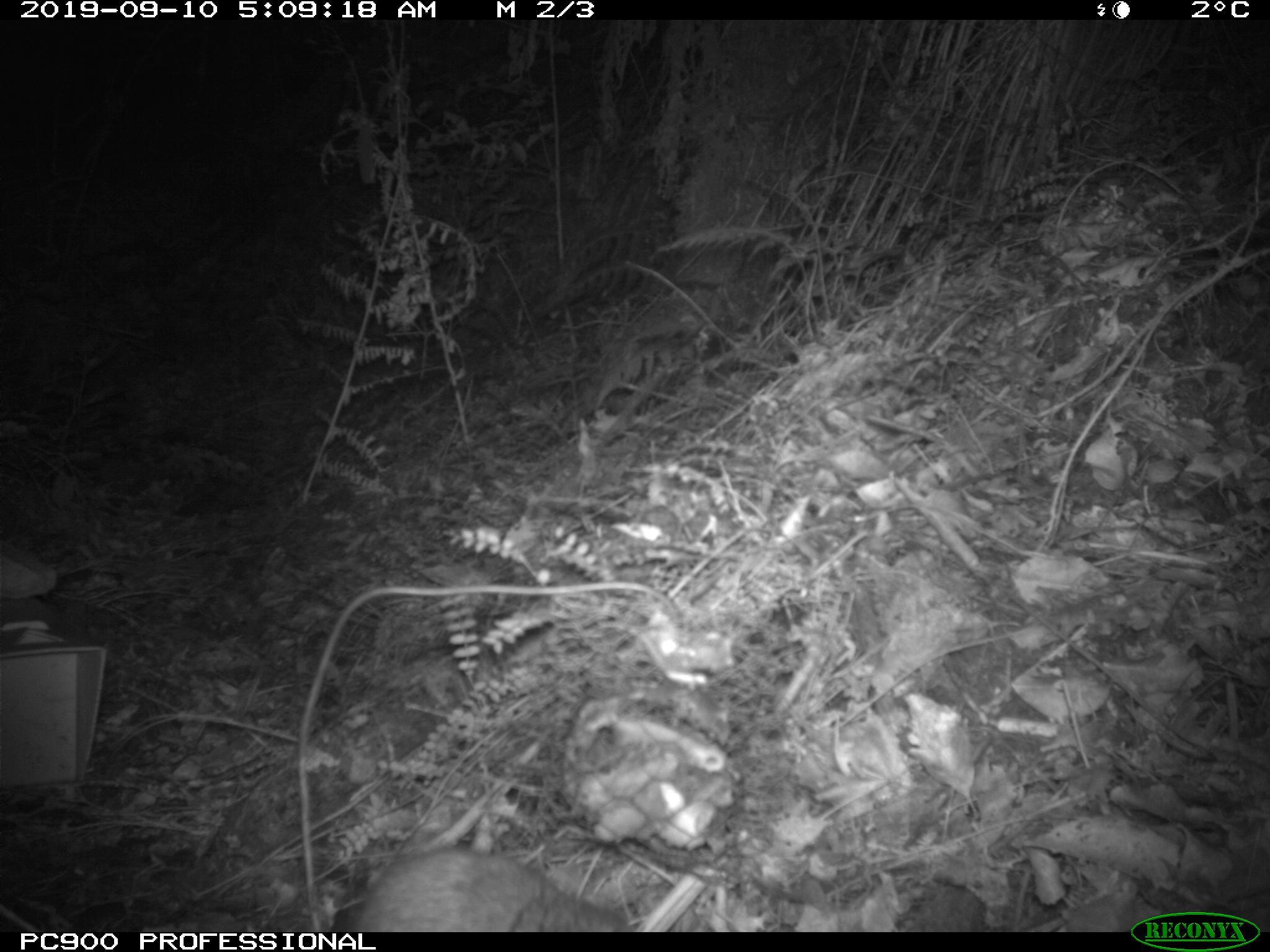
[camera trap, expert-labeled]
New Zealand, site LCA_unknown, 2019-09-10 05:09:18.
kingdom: Animalia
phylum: Chordata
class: Mammalia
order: Rodentia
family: Muridae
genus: Rattus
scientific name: Rattus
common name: rat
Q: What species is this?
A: Rat (Rattus).